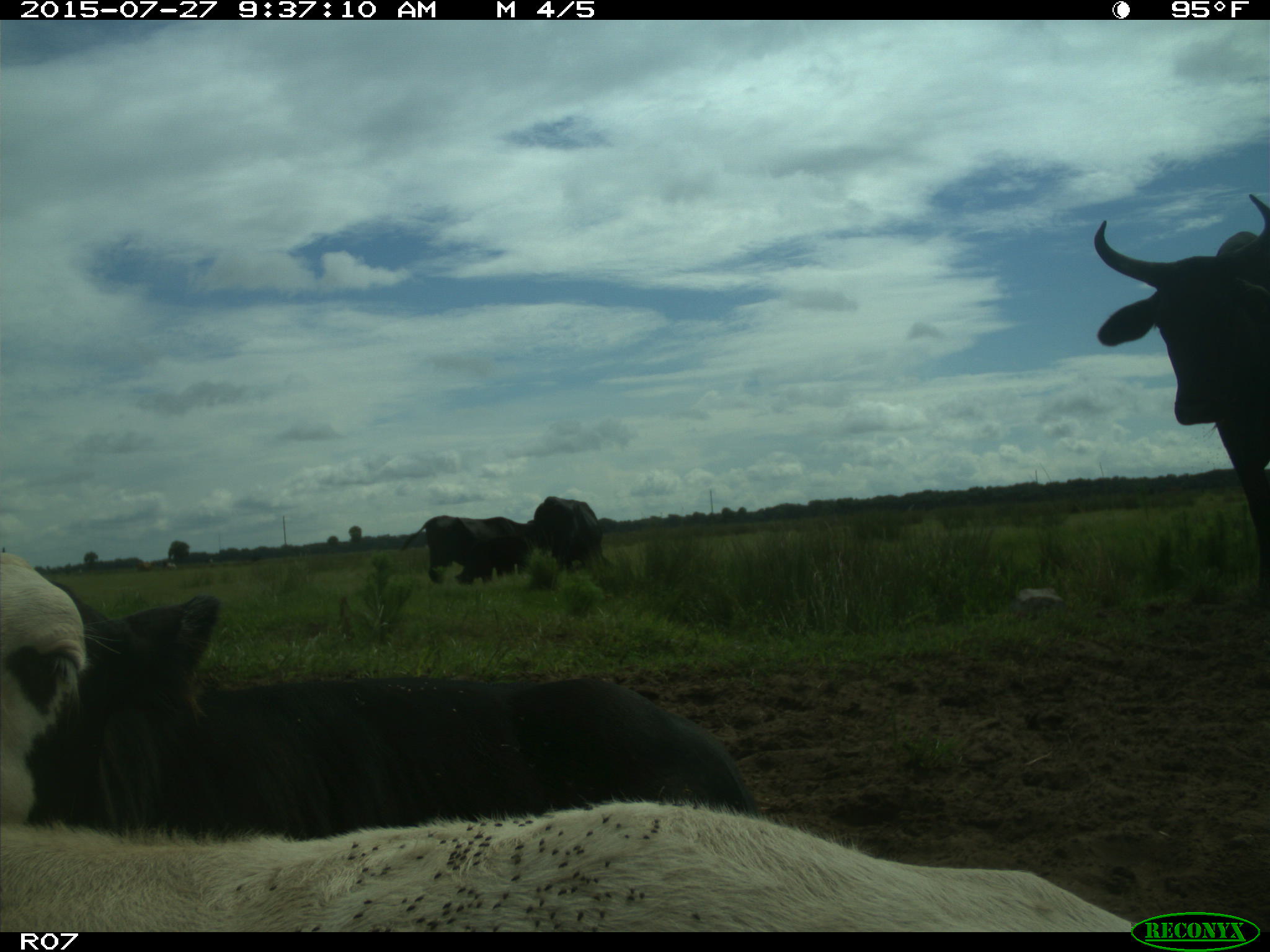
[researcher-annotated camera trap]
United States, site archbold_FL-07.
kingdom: Animalia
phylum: Chordata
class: Mammalia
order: Artiodactyla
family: Bovidae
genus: Bos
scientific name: Bos taurus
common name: domestic cow